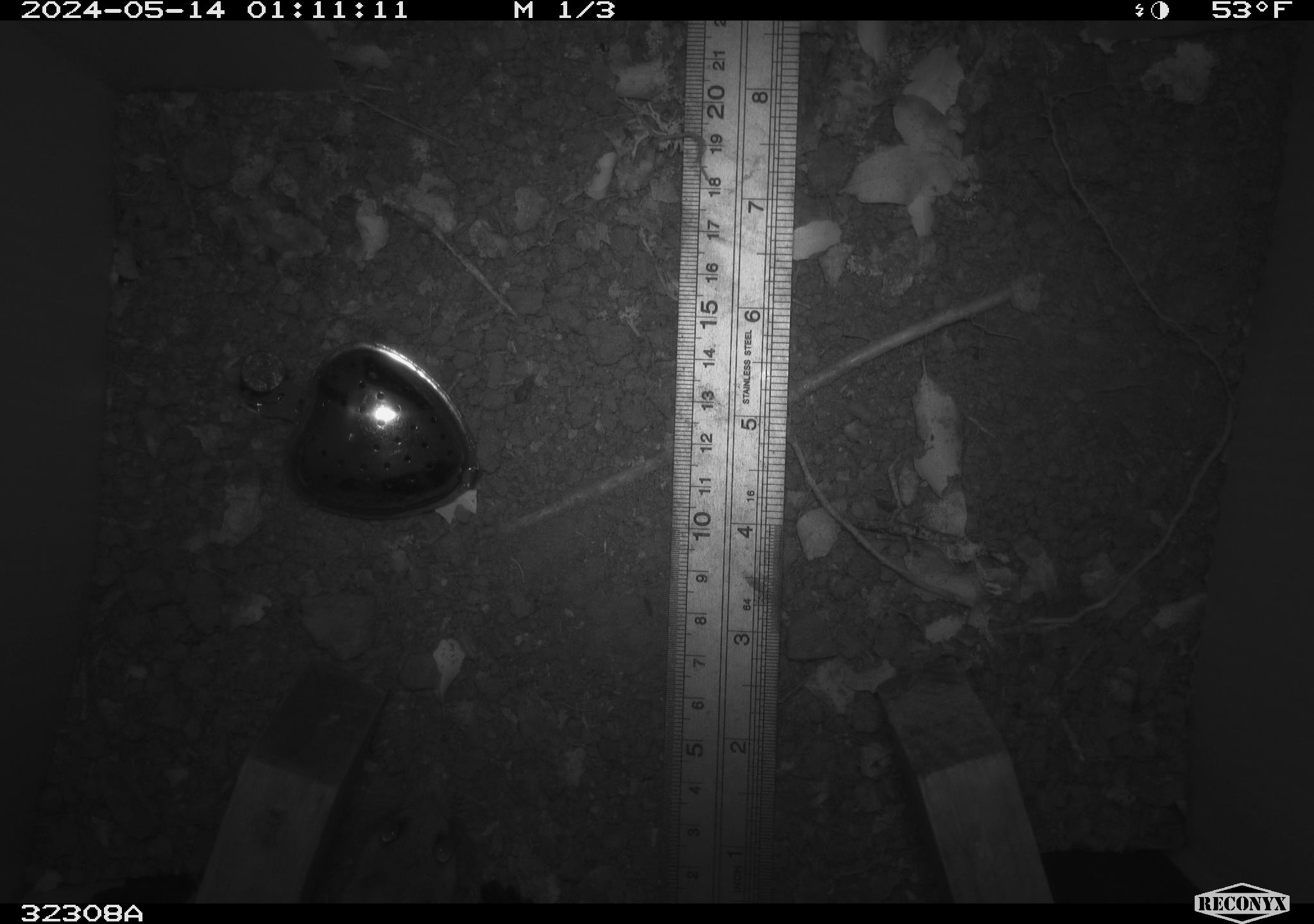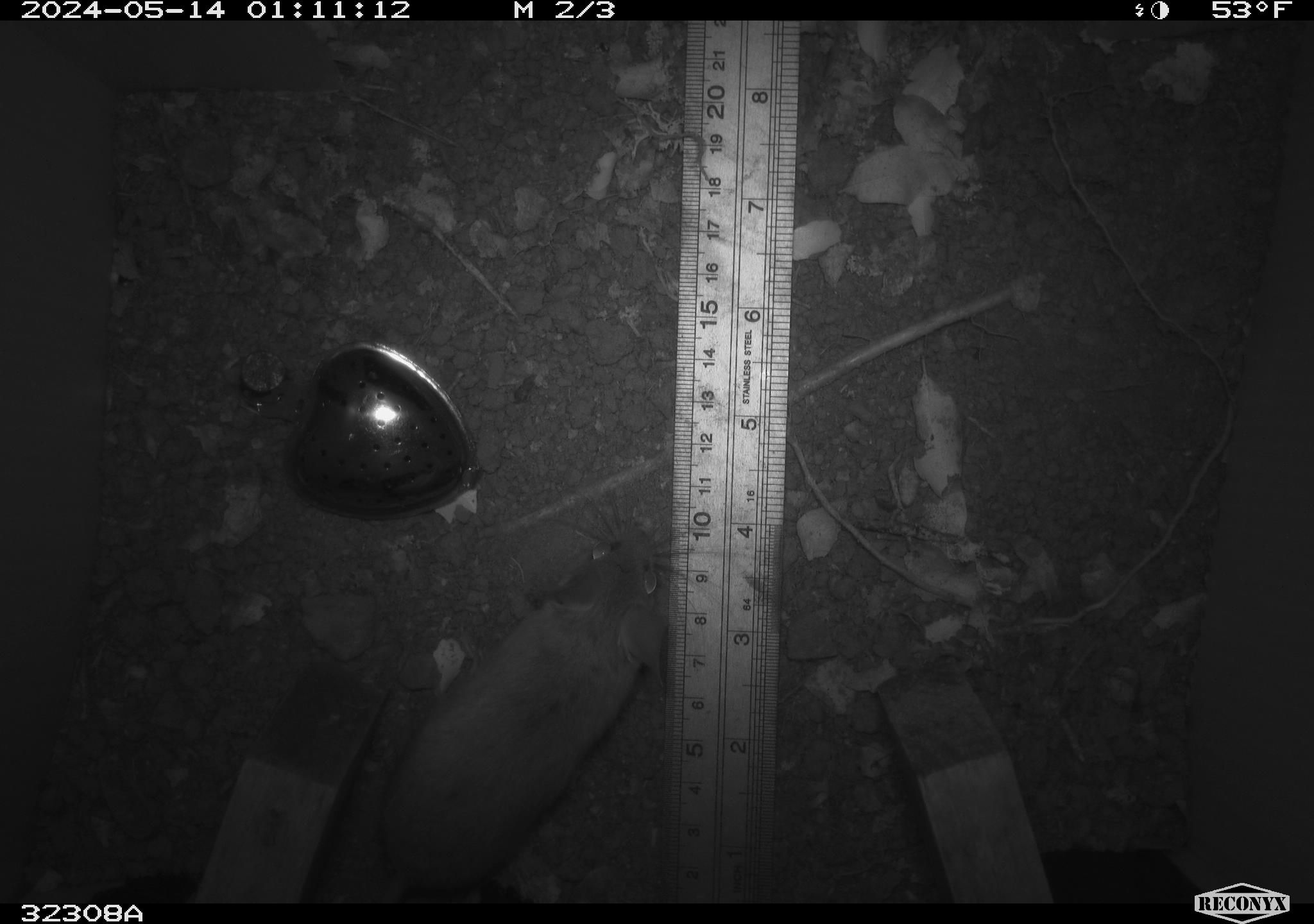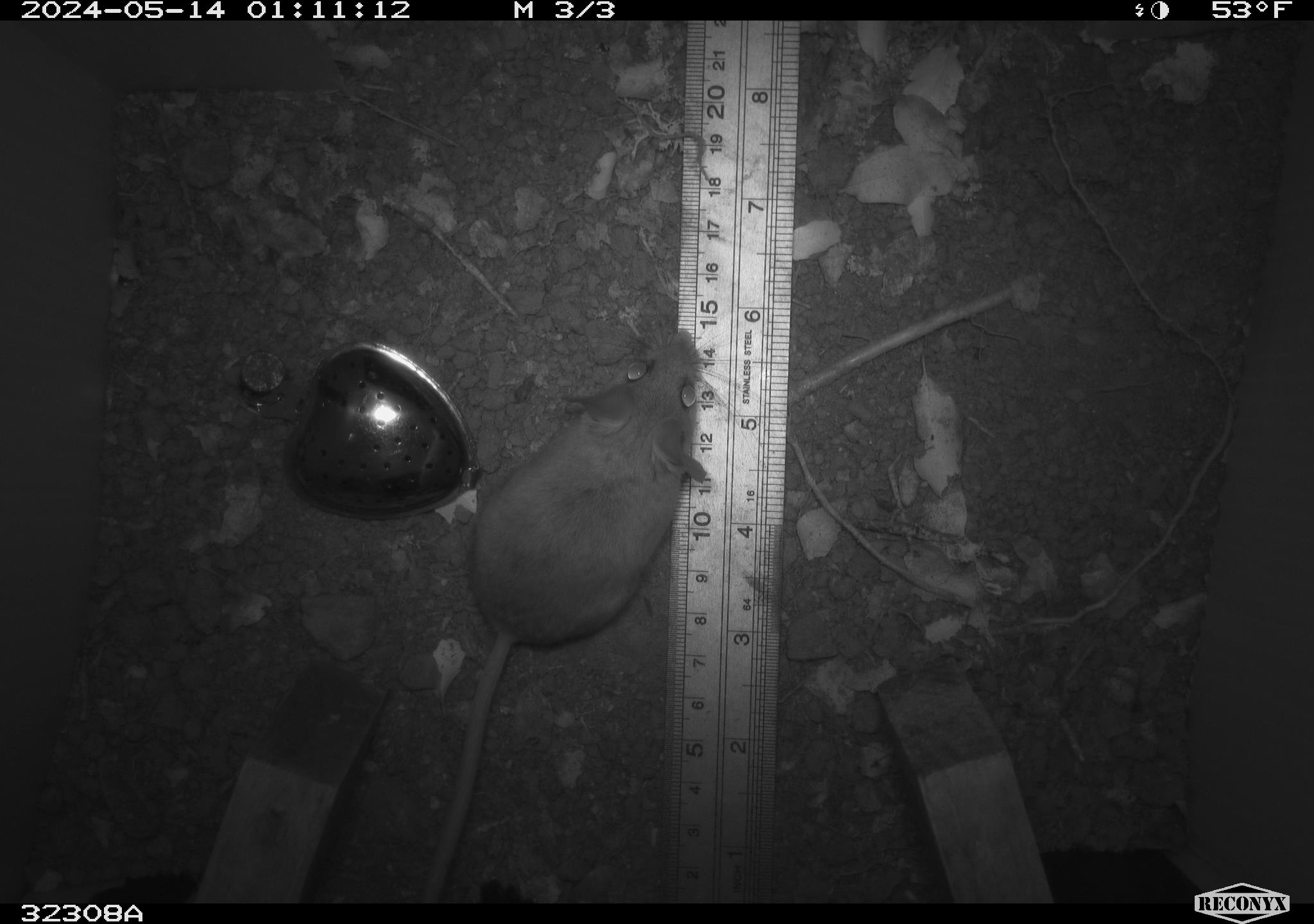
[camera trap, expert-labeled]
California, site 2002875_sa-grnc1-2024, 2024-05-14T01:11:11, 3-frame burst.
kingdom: Animalia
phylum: Chordata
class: Mammalia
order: Rodentia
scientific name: Rodentia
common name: rodent